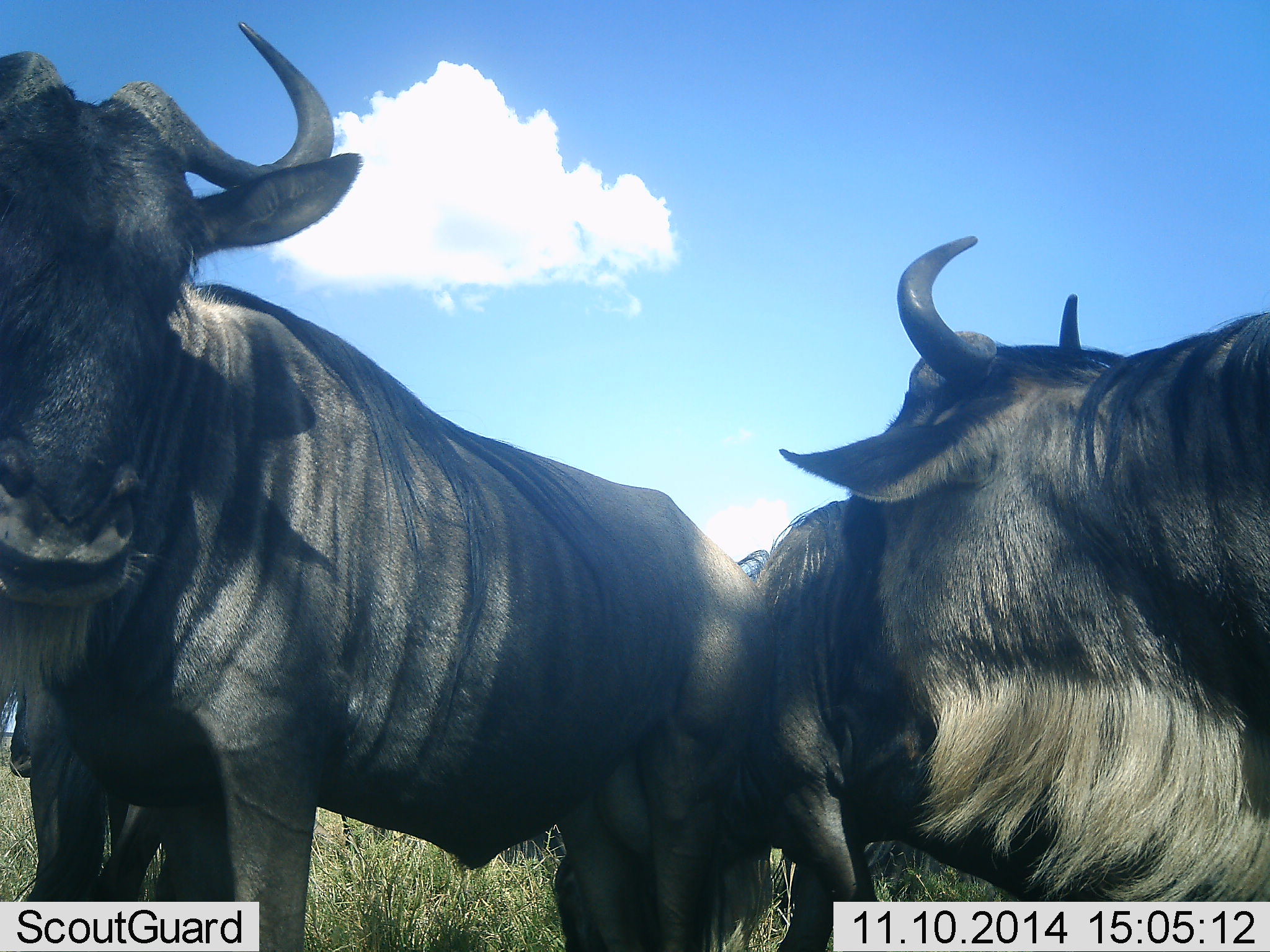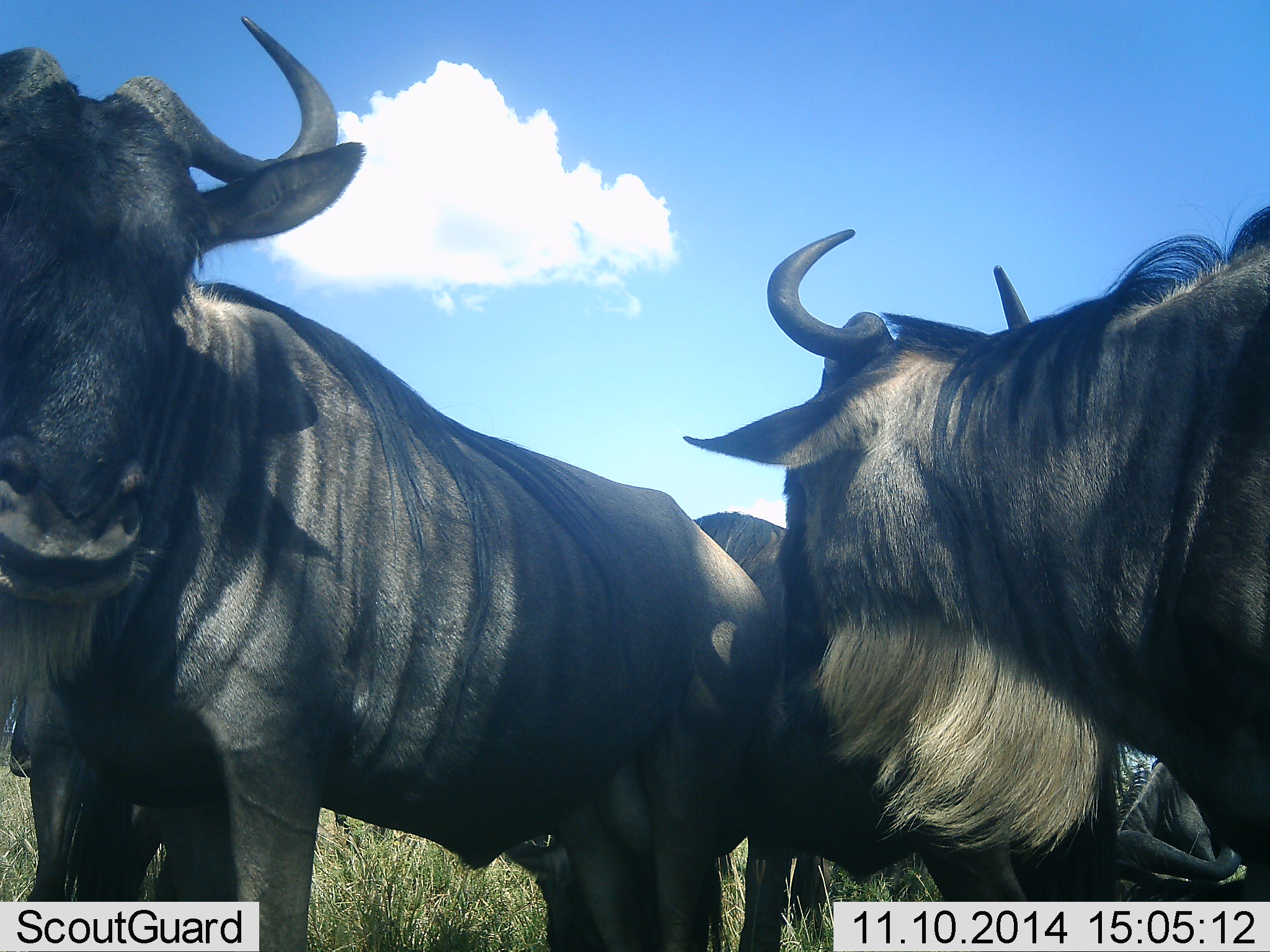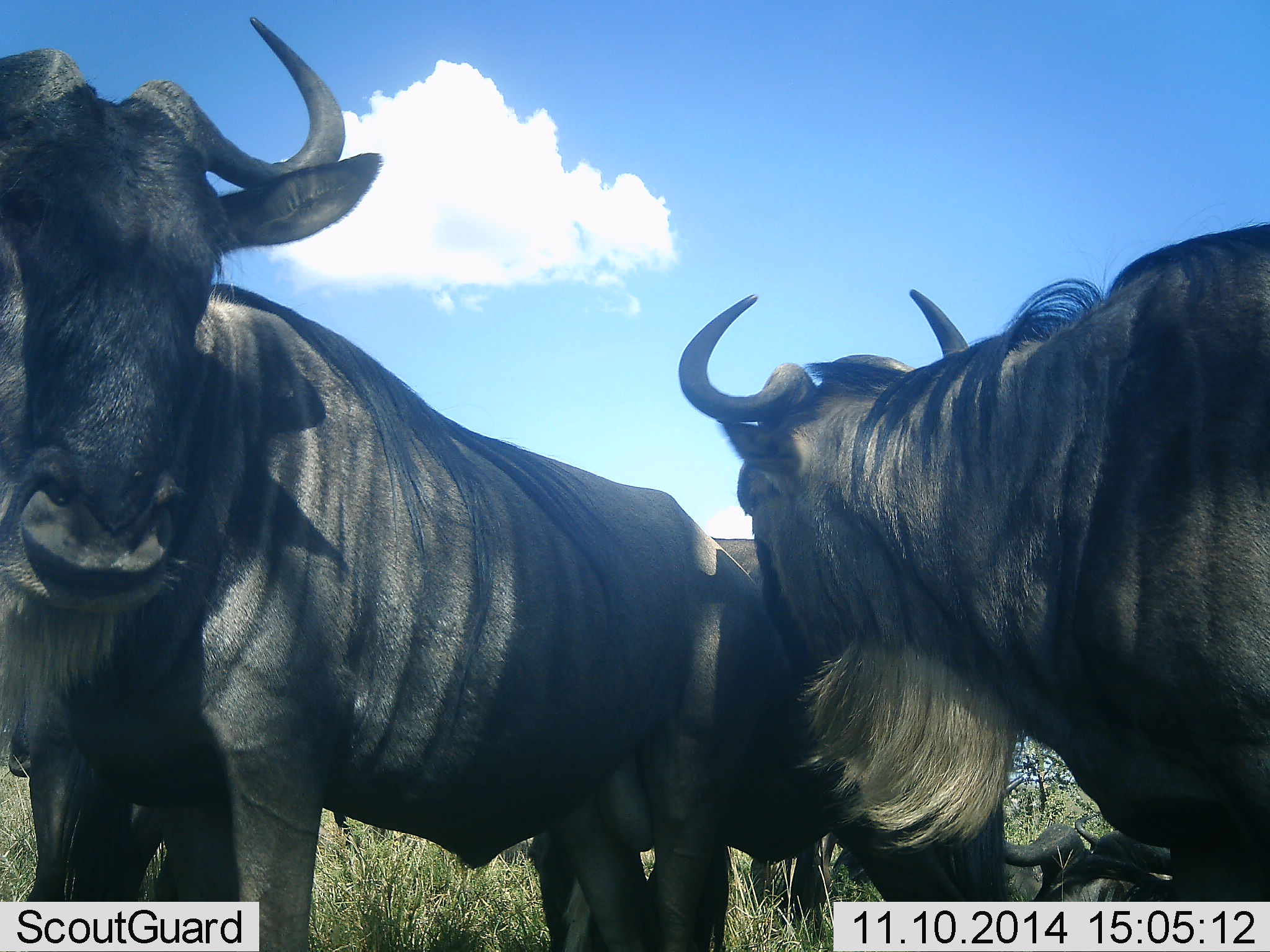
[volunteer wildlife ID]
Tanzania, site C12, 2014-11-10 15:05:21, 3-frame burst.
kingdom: Animalia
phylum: Chordata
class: Mammalia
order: Artiodactyla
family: Bovidae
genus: Connochaetes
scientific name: Connochaetes taurinus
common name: blue wildebeest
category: wildebeest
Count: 4.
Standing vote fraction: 100%.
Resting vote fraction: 20%.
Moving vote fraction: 20%.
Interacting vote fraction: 10%.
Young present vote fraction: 0%.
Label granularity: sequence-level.